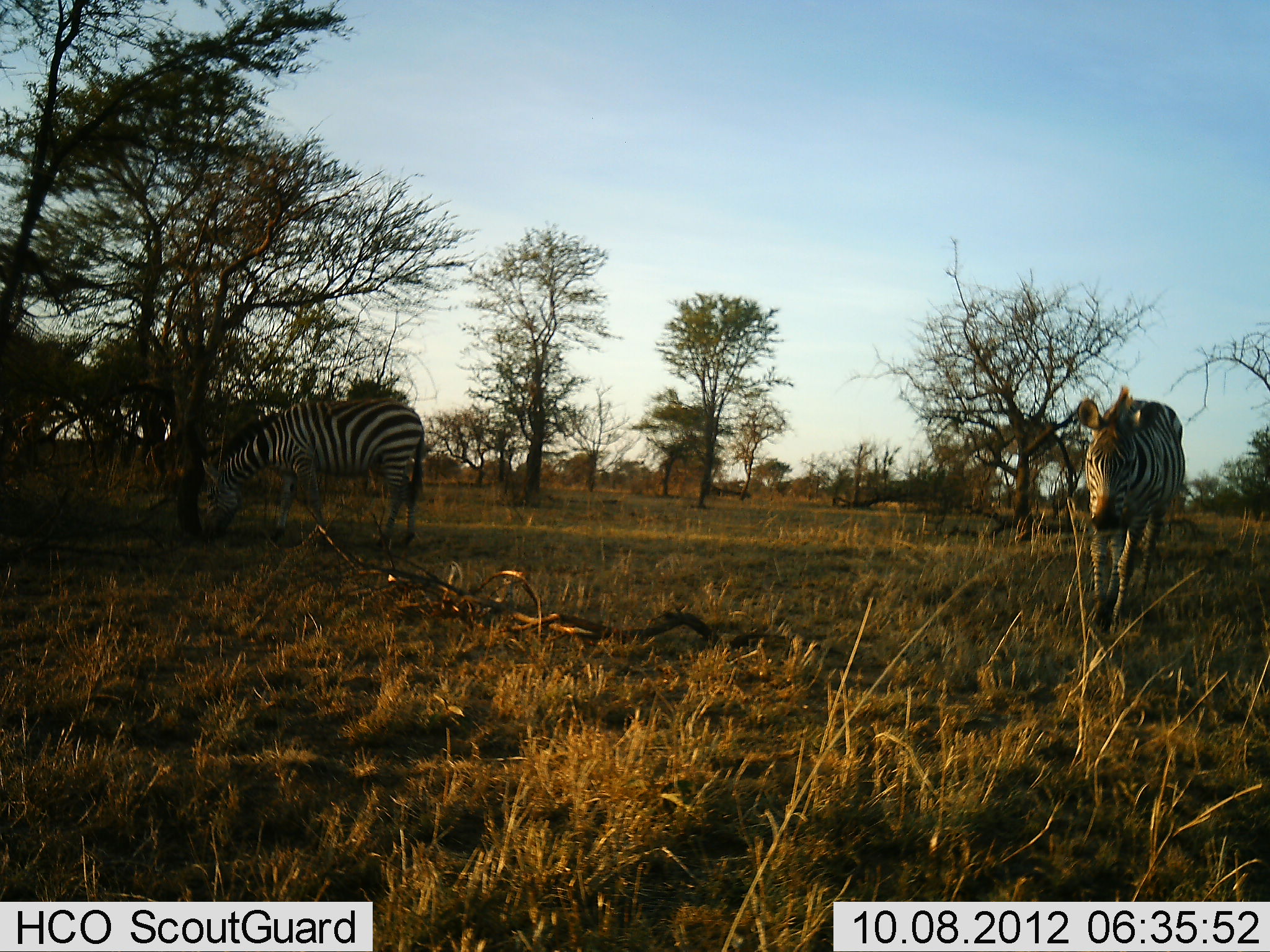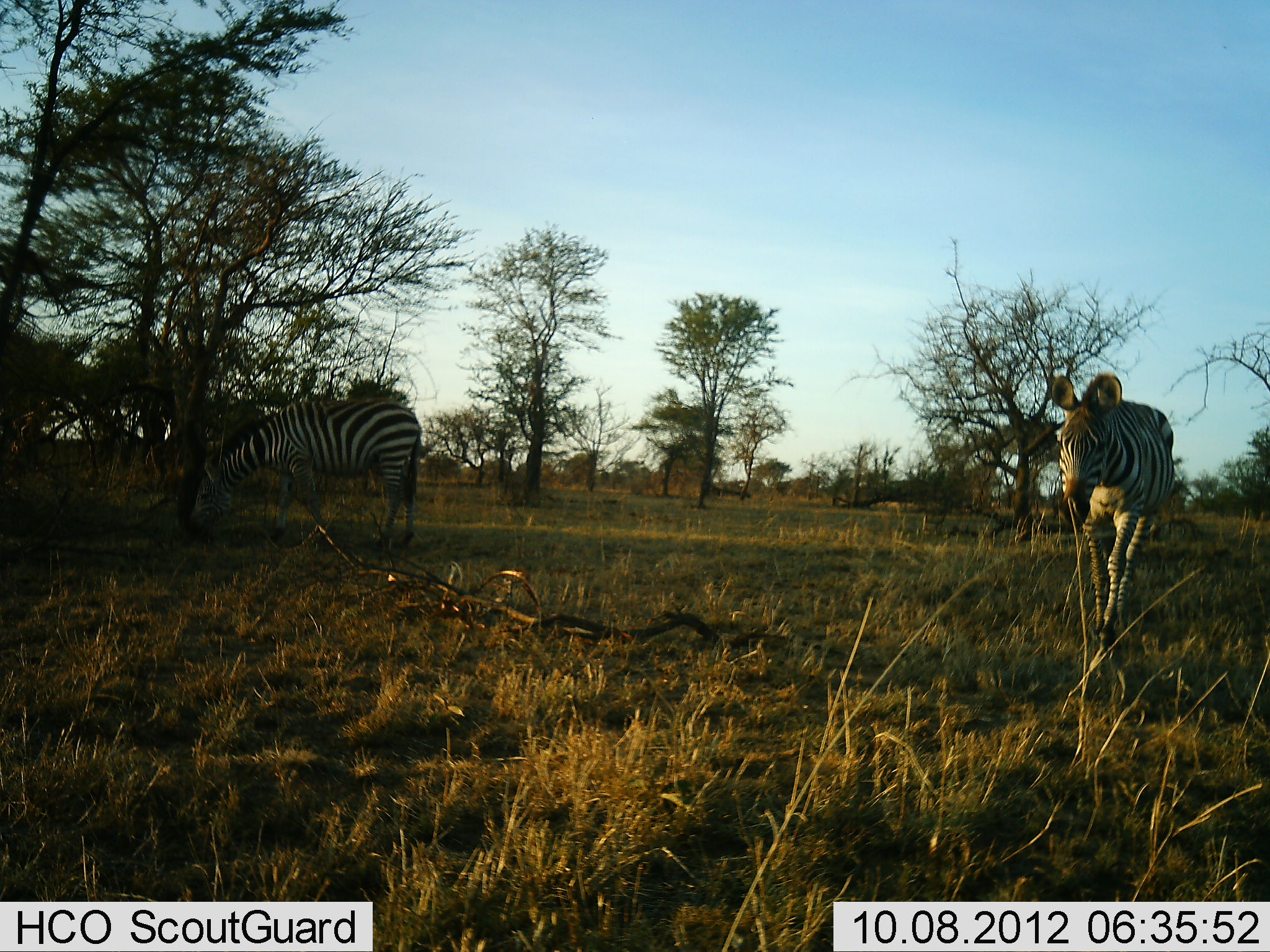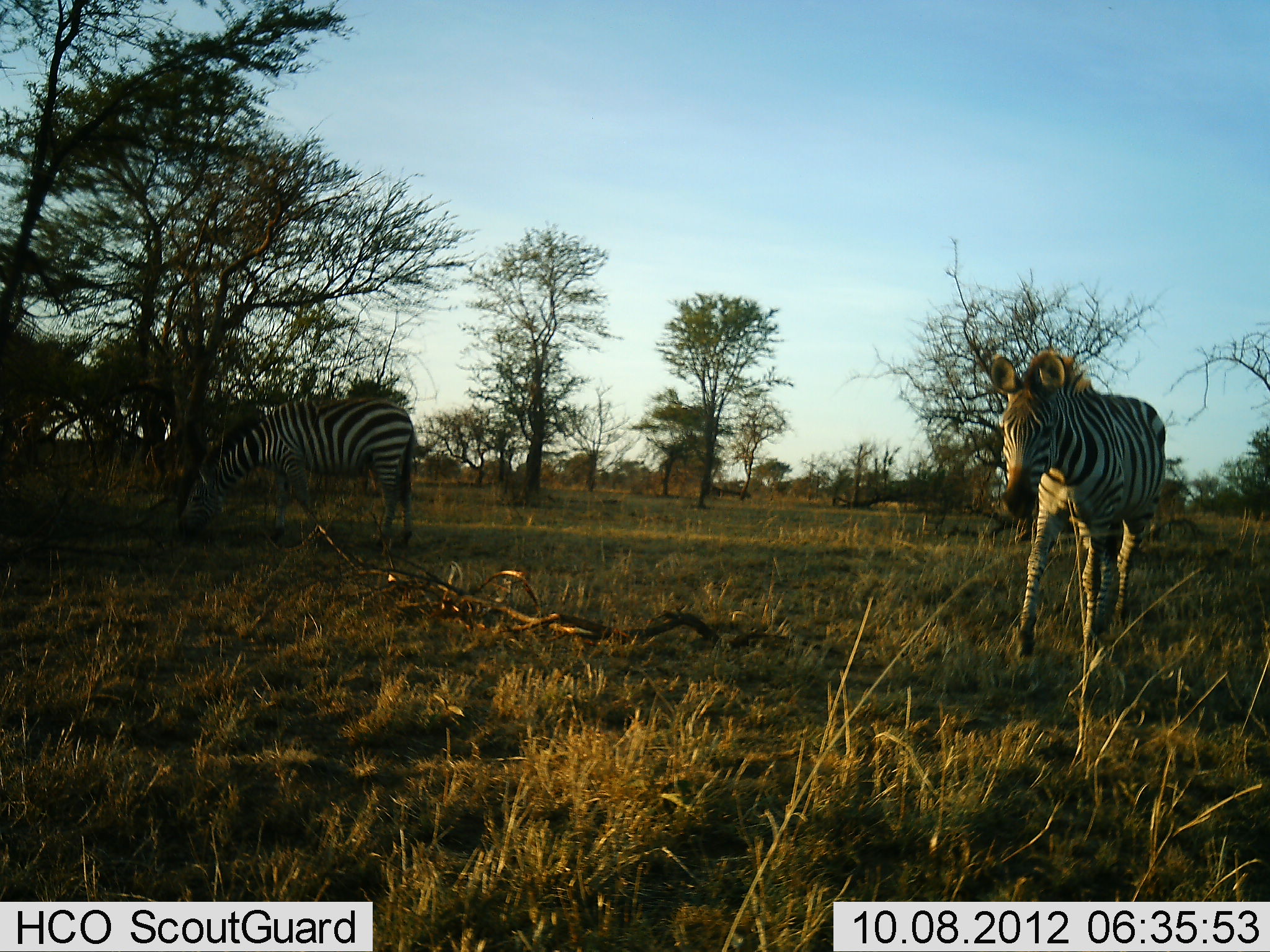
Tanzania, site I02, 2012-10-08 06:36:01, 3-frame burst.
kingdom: Animalia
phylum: Chordata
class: Mammalia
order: Perissodactyla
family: Equidae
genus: Equus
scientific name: Equus quagga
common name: plains zebra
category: zebra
Zebra (plains zebra) (Equus quagga), count 2. Behavior (volunteer vote fractions): standing 20%, resting 0%, moving 90%, interacting 10%. Young present (vote fraction): 0%. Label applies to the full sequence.